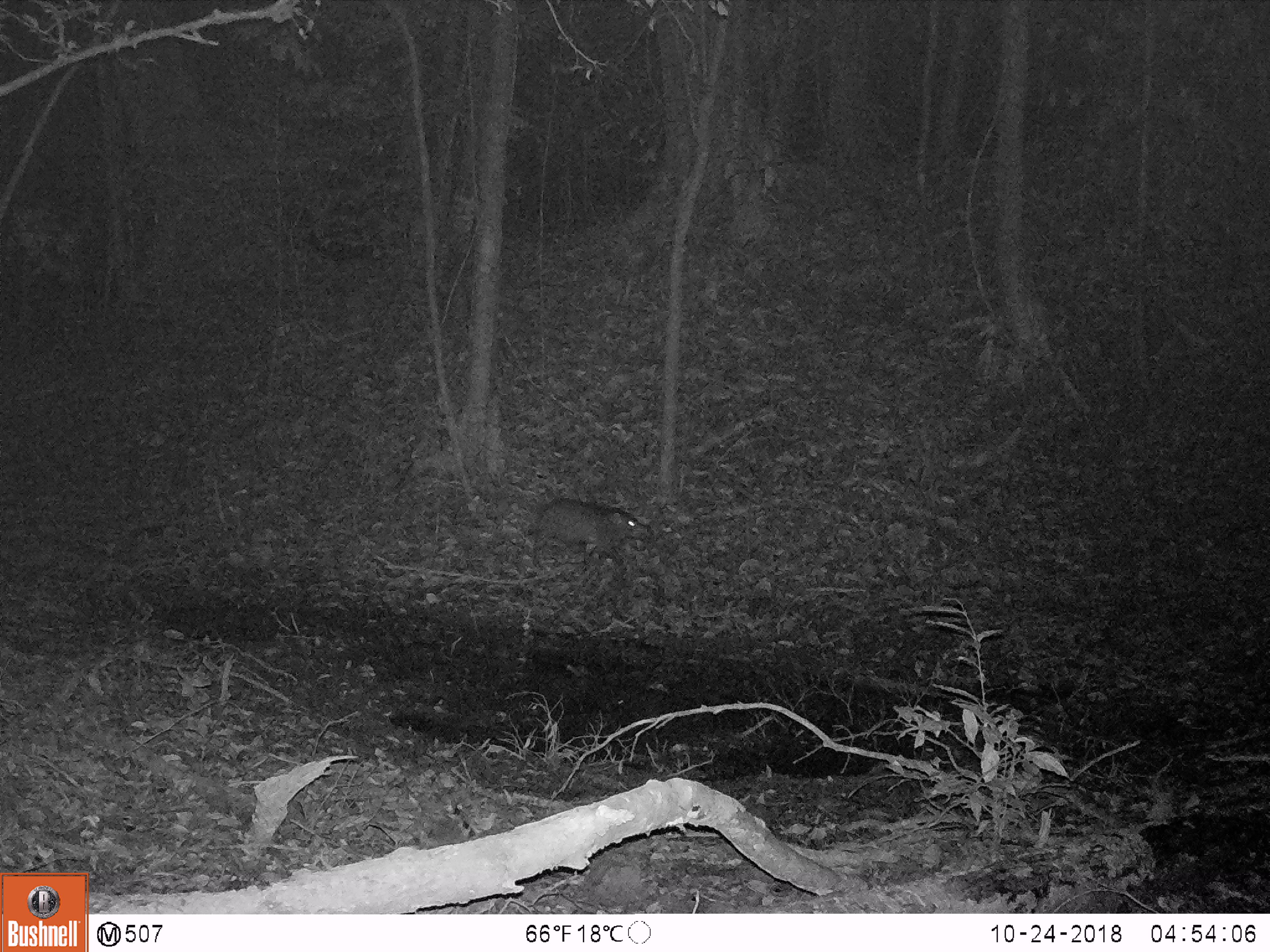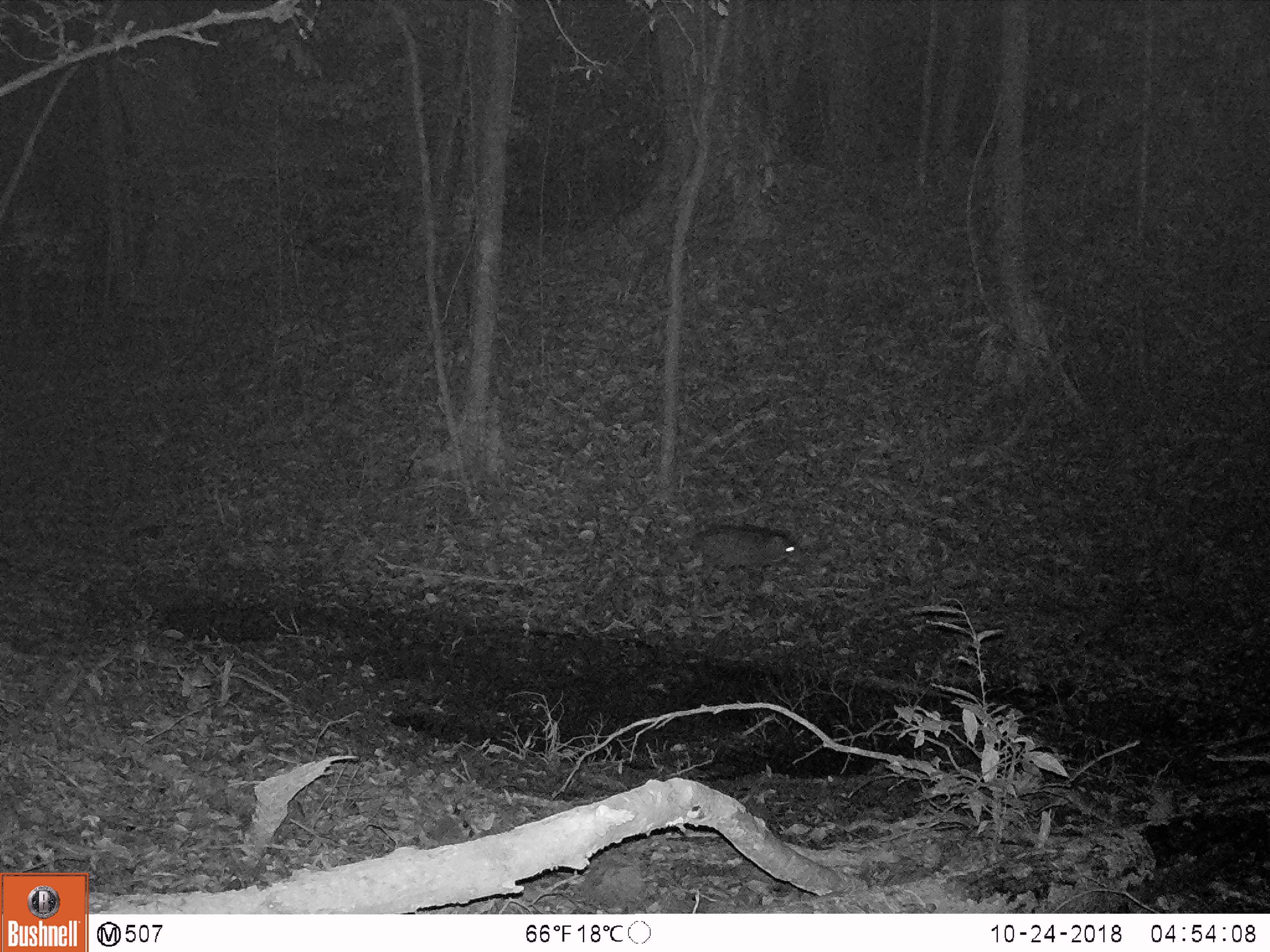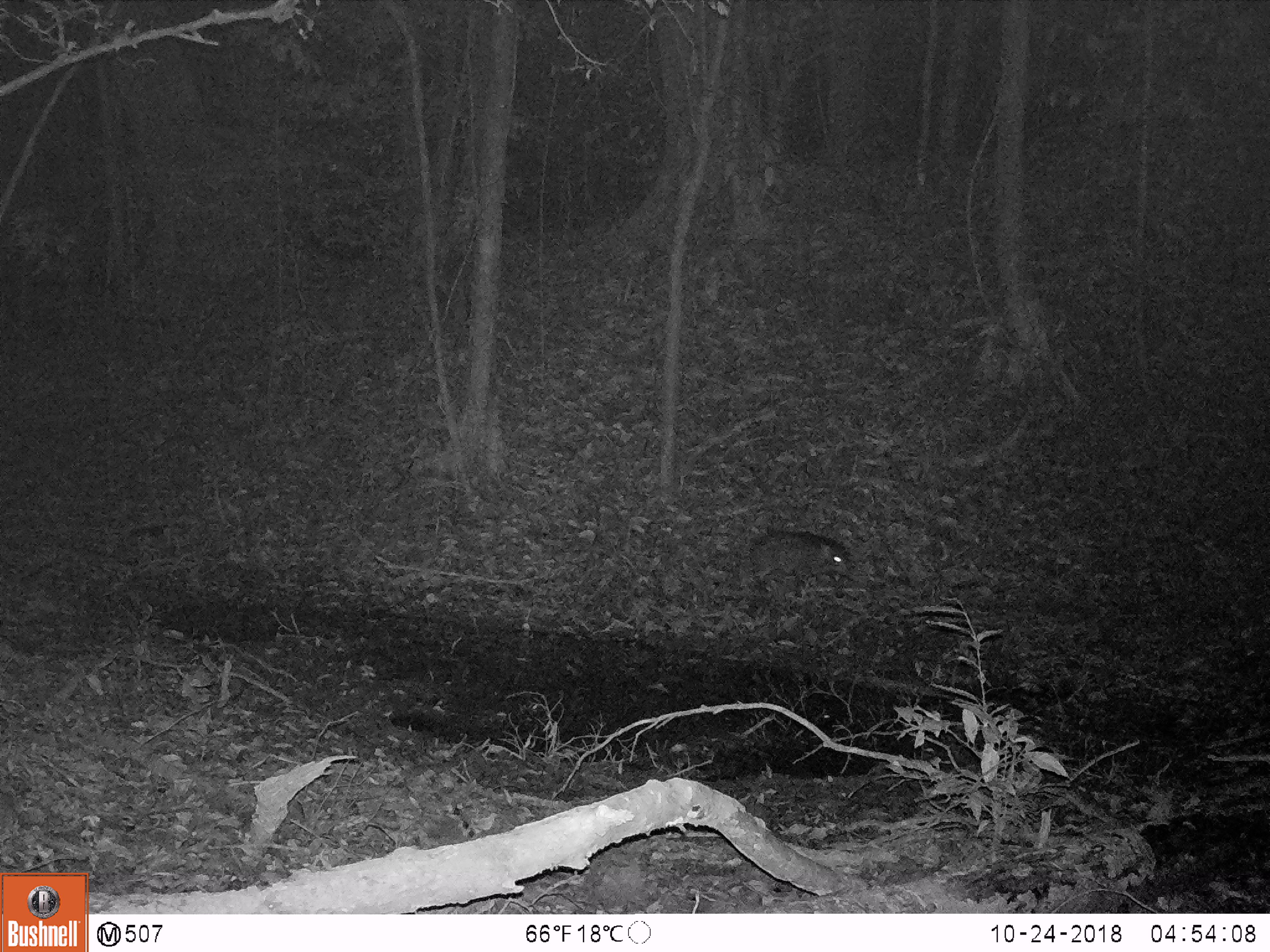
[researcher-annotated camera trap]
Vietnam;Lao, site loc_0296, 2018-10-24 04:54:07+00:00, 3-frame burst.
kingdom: Animalia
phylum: Chordata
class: Mammalia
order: Artiodactyla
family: Suidae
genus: Sus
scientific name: Sus scrofa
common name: eurasian wild pig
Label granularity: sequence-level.